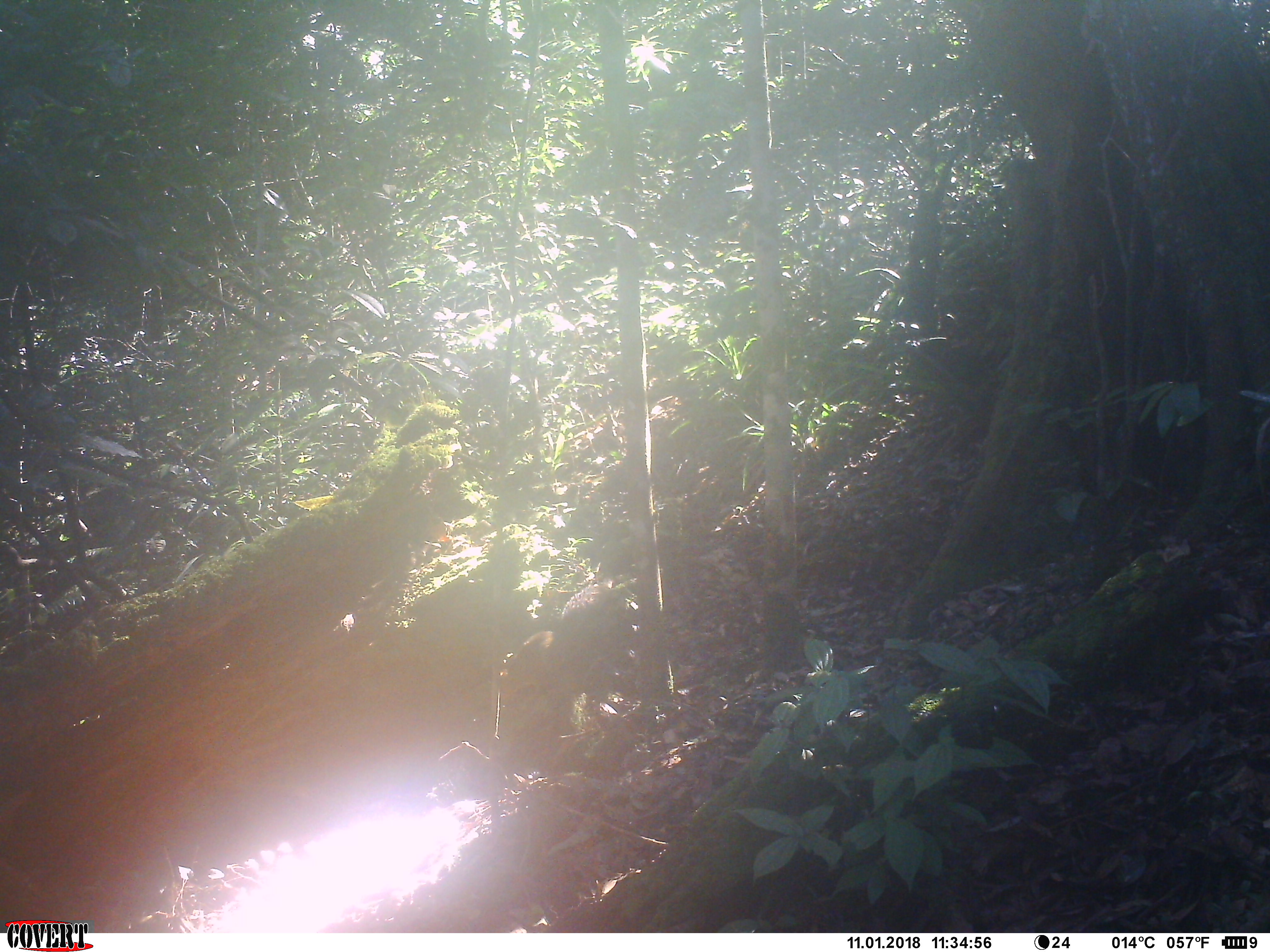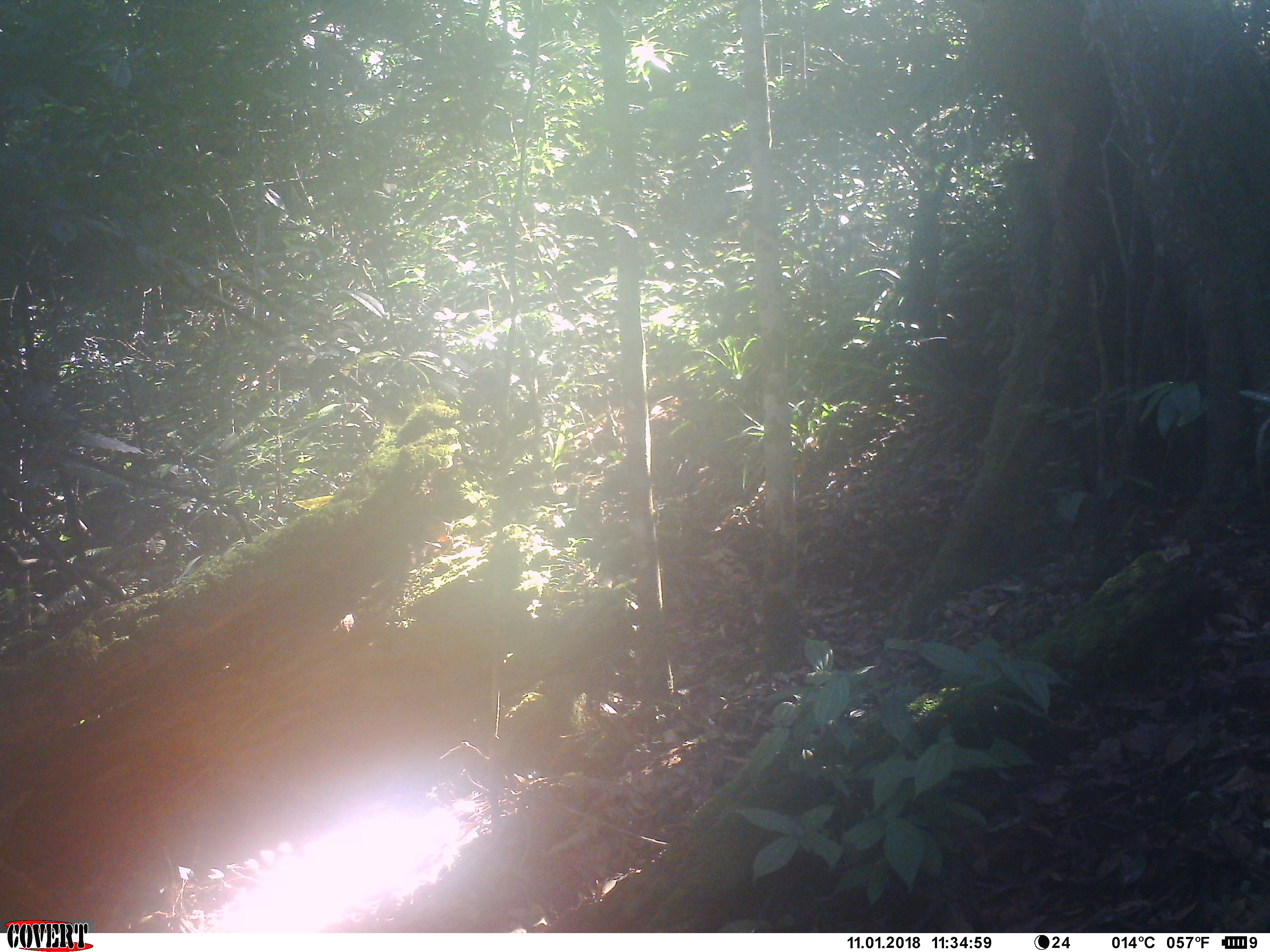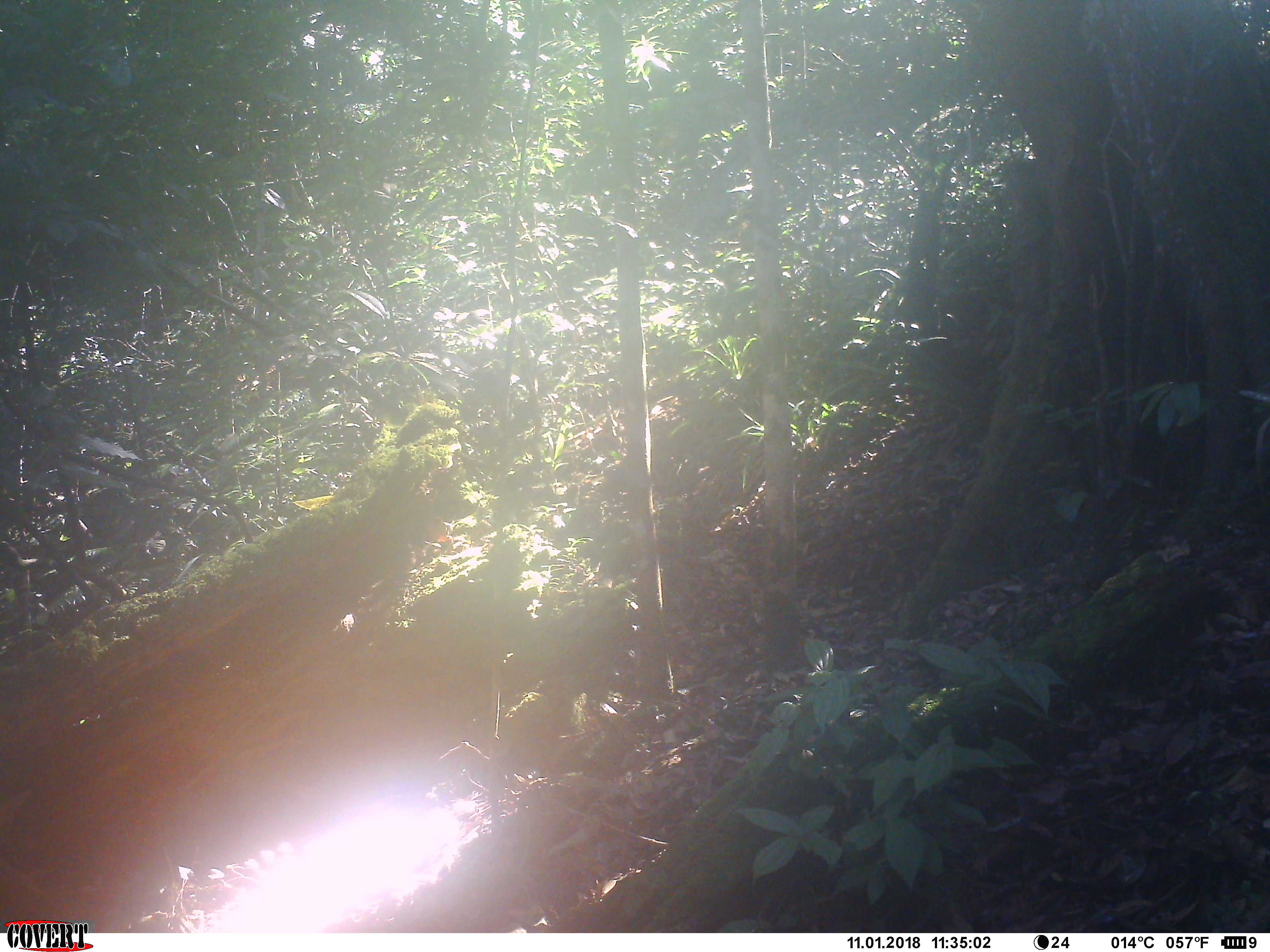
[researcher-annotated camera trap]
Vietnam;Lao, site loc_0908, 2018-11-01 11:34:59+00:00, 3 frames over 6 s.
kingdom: Animalia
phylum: Chordata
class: Mammalia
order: Rodentia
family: Sciuridae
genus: Dremomys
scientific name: Dremomys rufigenis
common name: red-cheeked squirrel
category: red cheeked squirrel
Red cheeked squirrel (red-cheeked squirrel) (Dremomys rufigenis). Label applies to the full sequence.